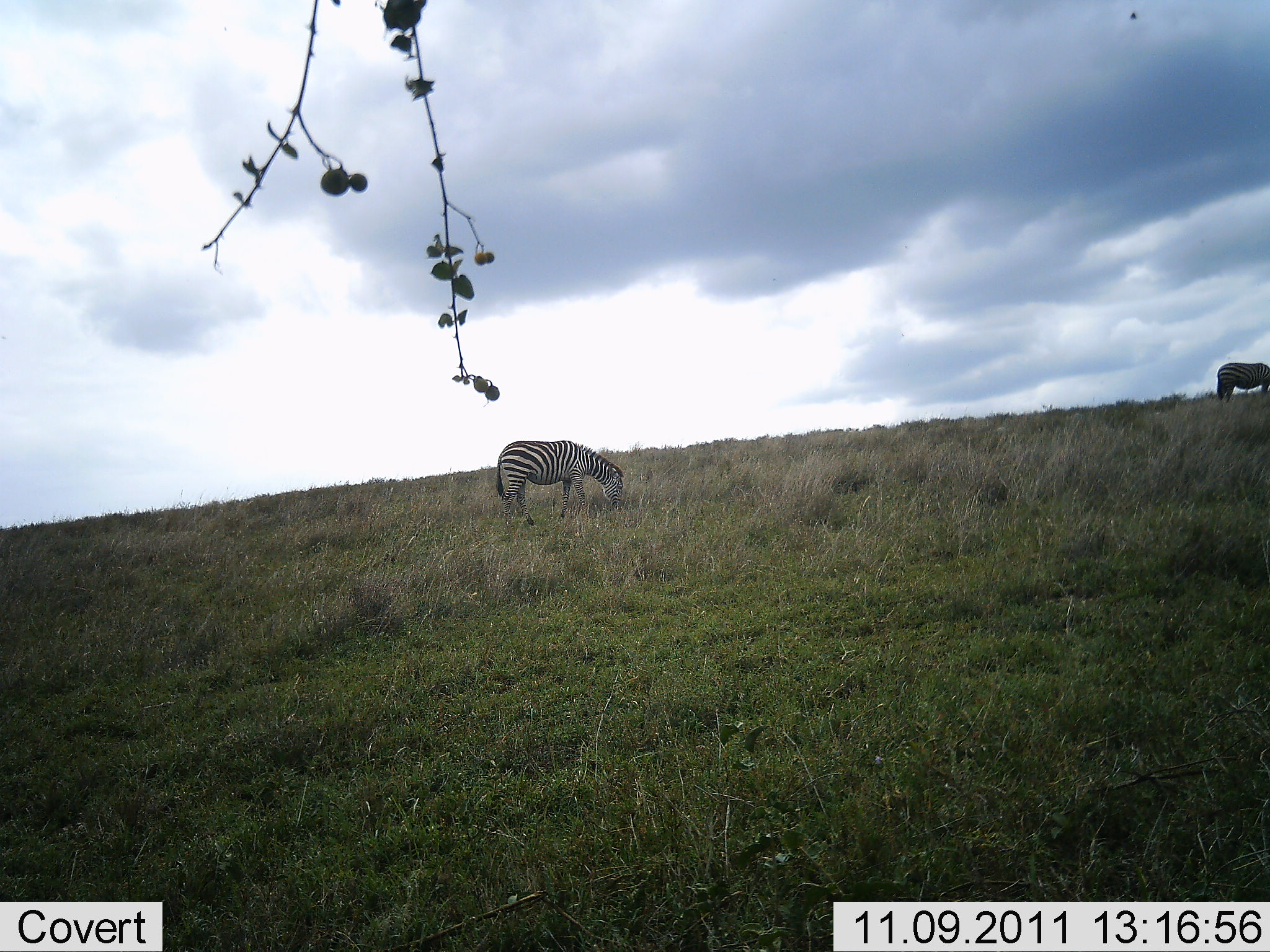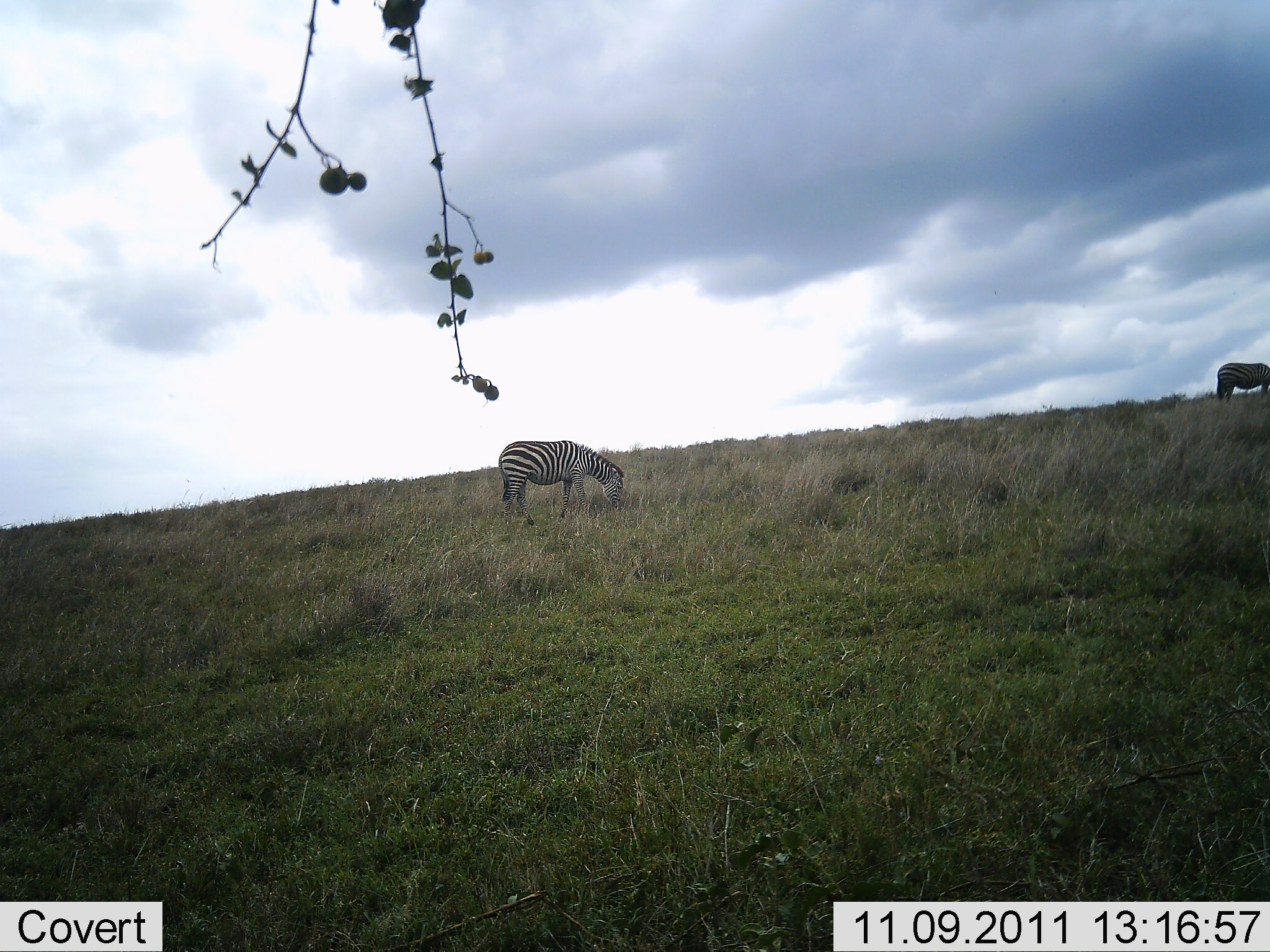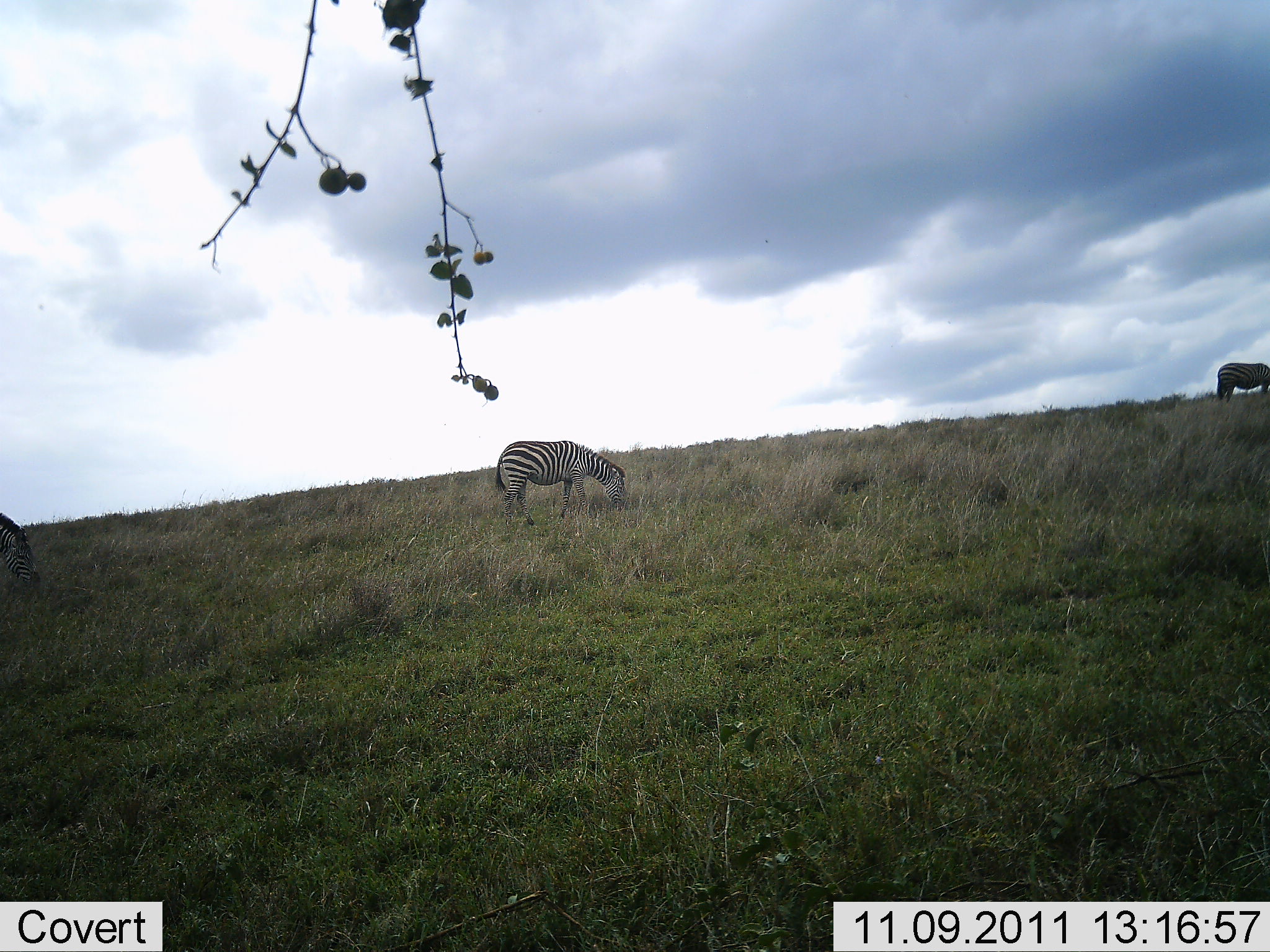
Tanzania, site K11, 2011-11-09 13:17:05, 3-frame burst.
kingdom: Animalia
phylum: Chordata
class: Mammalia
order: Perissodactyla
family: Equidae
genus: Equus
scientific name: Equus quagga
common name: plains zebra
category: zebra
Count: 2.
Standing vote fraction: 25%.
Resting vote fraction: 0%.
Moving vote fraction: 25%.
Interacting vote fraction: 0%.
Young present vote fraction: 0%.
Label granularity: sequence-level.